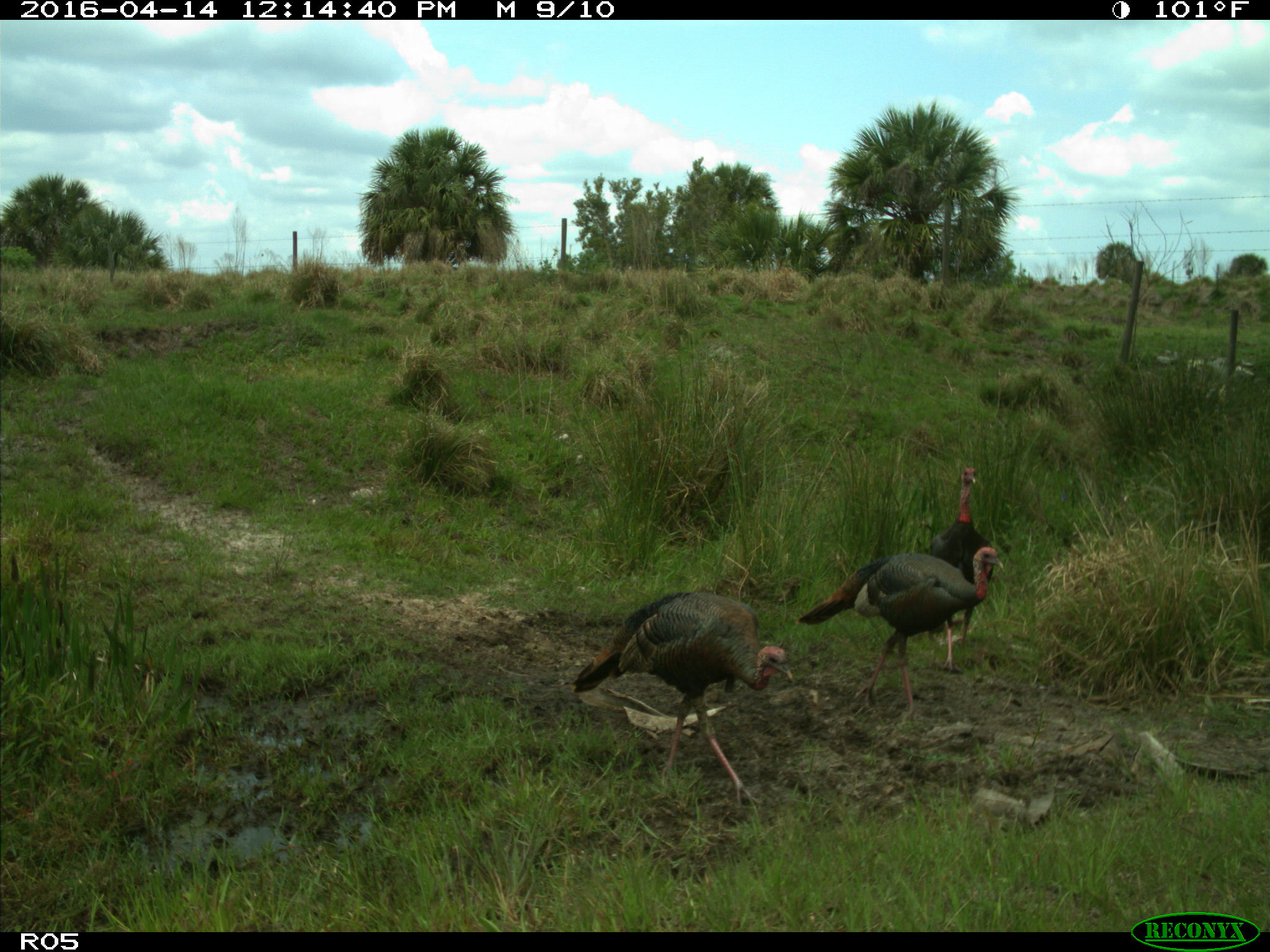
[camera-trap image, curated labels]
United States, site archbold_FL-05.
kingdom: Animalia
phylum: Chordata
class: Aves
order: Galliformes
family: Phasianidae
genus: Meleagris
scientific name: Meleagris gallopavo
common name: wild turkey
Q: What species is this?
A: Meleagris gallopavo (wild turkey).